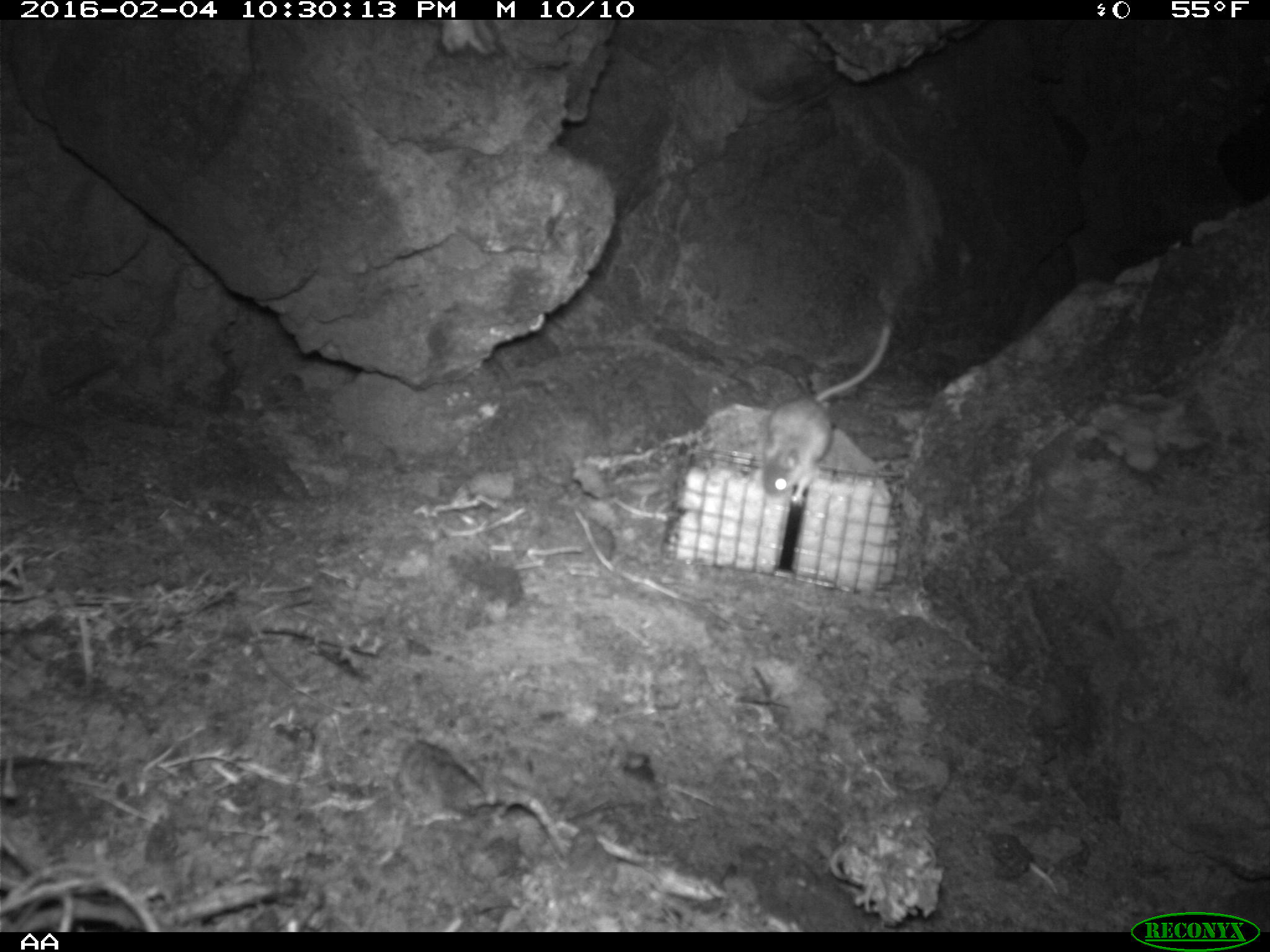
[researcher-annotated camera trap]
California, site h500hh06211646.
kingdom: Animalia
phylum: Chordata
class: Mammalia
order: Rodentia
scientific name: Rodentia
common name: rodent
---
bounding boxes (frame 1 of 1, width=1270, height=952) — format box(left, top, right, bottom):
rodent: box(761, 315, 894, 505)